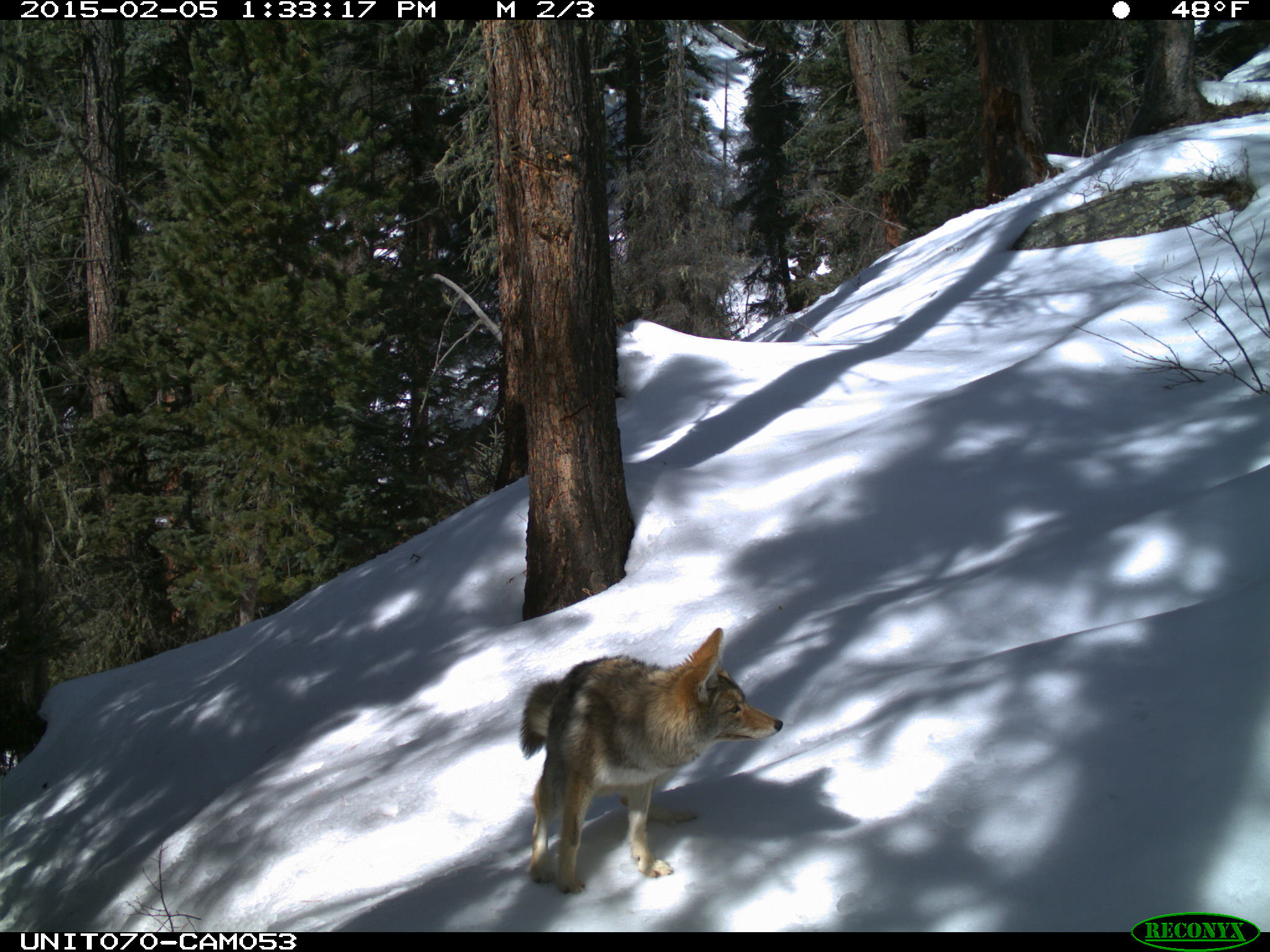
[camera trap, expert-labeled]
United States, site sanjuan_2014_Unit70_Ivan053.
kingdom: Animalia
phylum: Chordata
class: Mammalia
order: Carnivora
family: Canidae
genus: Canis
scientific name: Canis latrans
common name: coyote